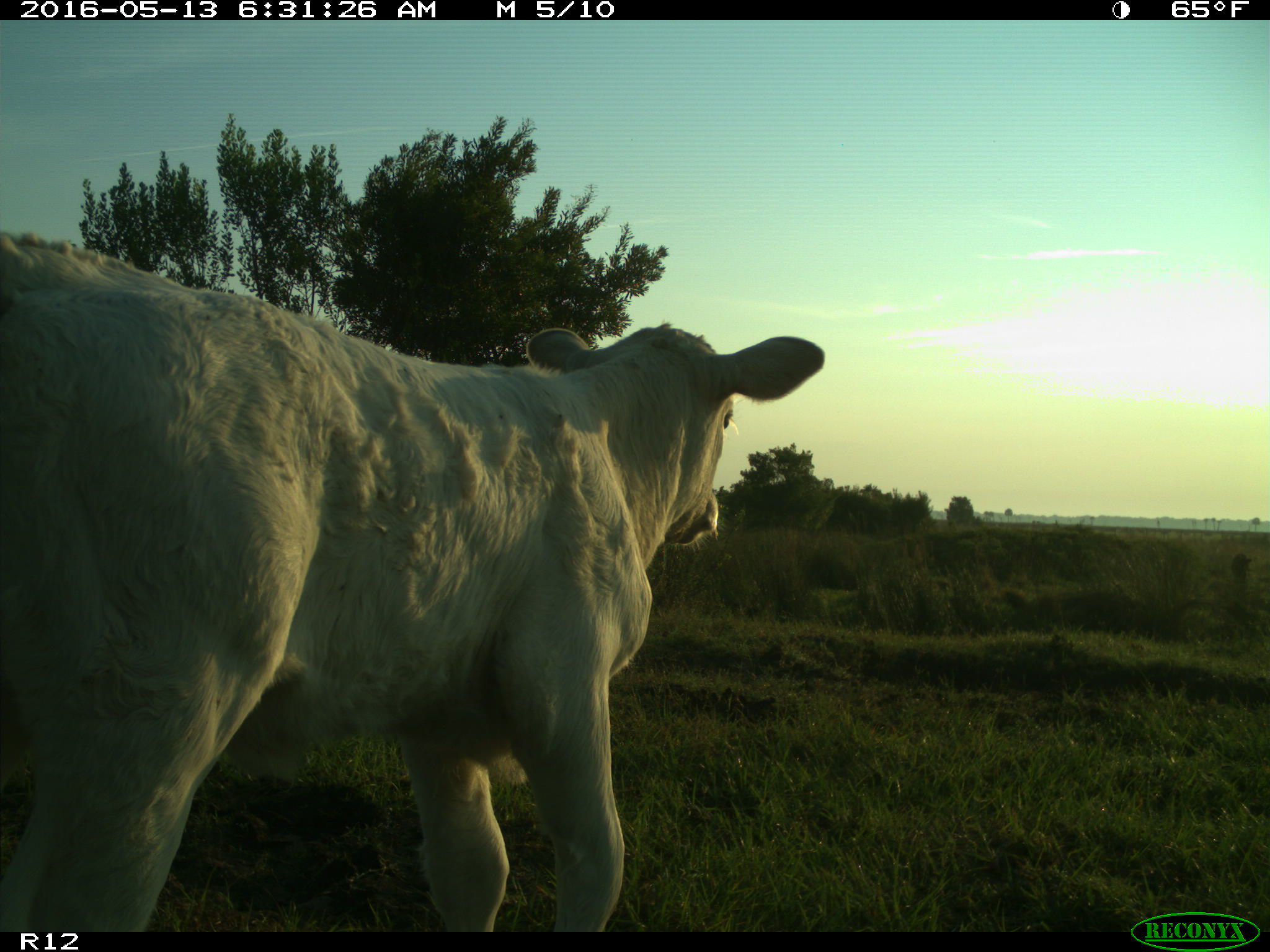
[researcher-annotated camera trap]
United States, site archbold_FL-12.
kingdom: Animalia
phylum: Chordata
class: Mammalia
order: Artiodactyla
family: Bovidae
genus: Bos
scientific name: Bos taurus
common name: domestic cow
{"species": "Bos taurus (domestic cow)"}